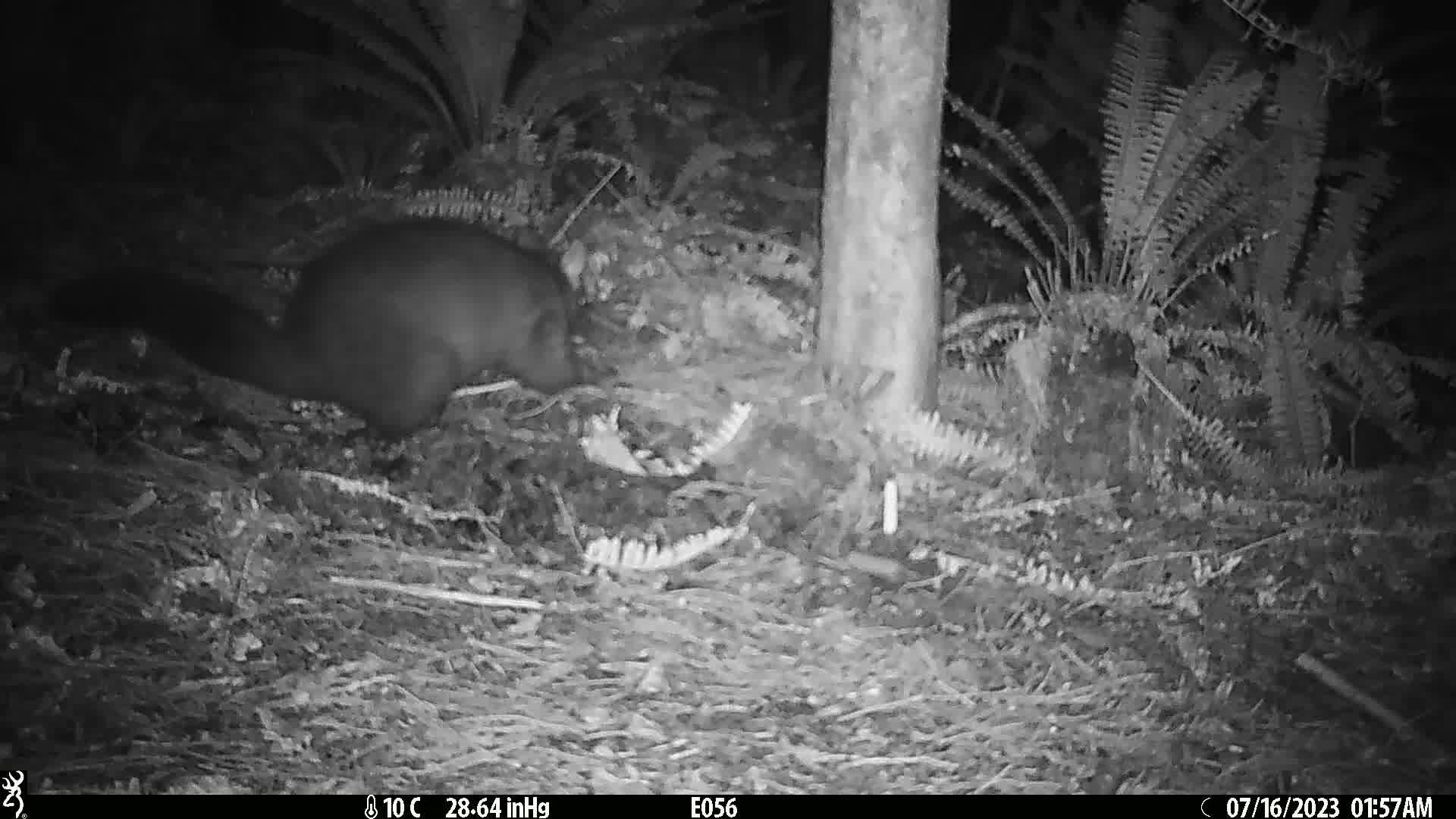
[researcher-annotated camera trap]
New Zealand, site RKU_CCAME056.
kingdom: Animalia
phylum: Chordata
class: Mammalia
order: Diprotodontia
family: Phalangeridae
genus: Trichosurus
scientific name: Trichosurus vulpecula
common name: common brushtail possum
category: possum